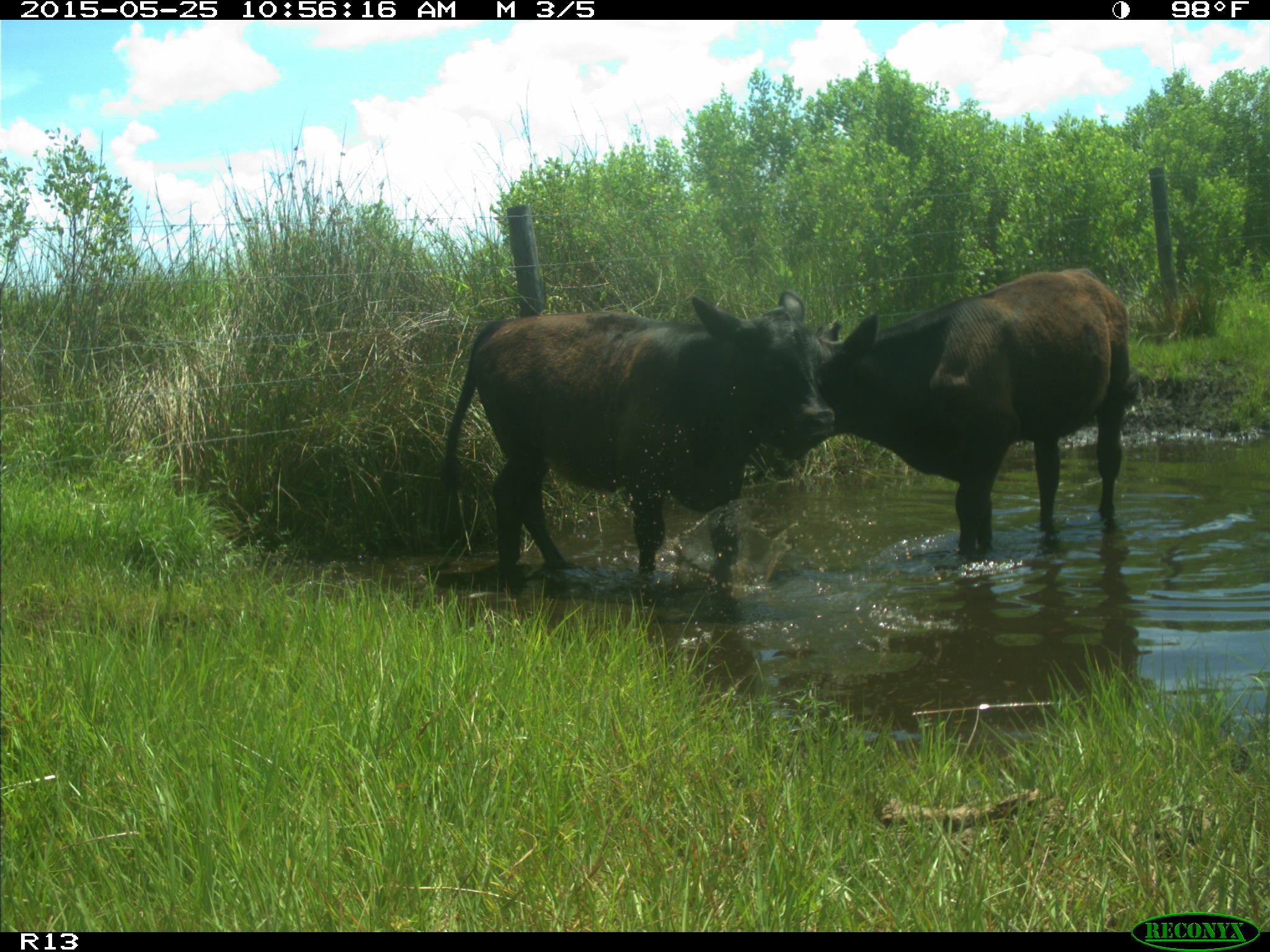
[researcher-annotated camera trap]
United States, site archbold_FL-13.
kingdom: Animalia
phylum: Chordata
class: Mammalia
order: Artiodactyla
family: Bovidae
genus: Bos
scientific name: Bos taurus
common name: domestic cow